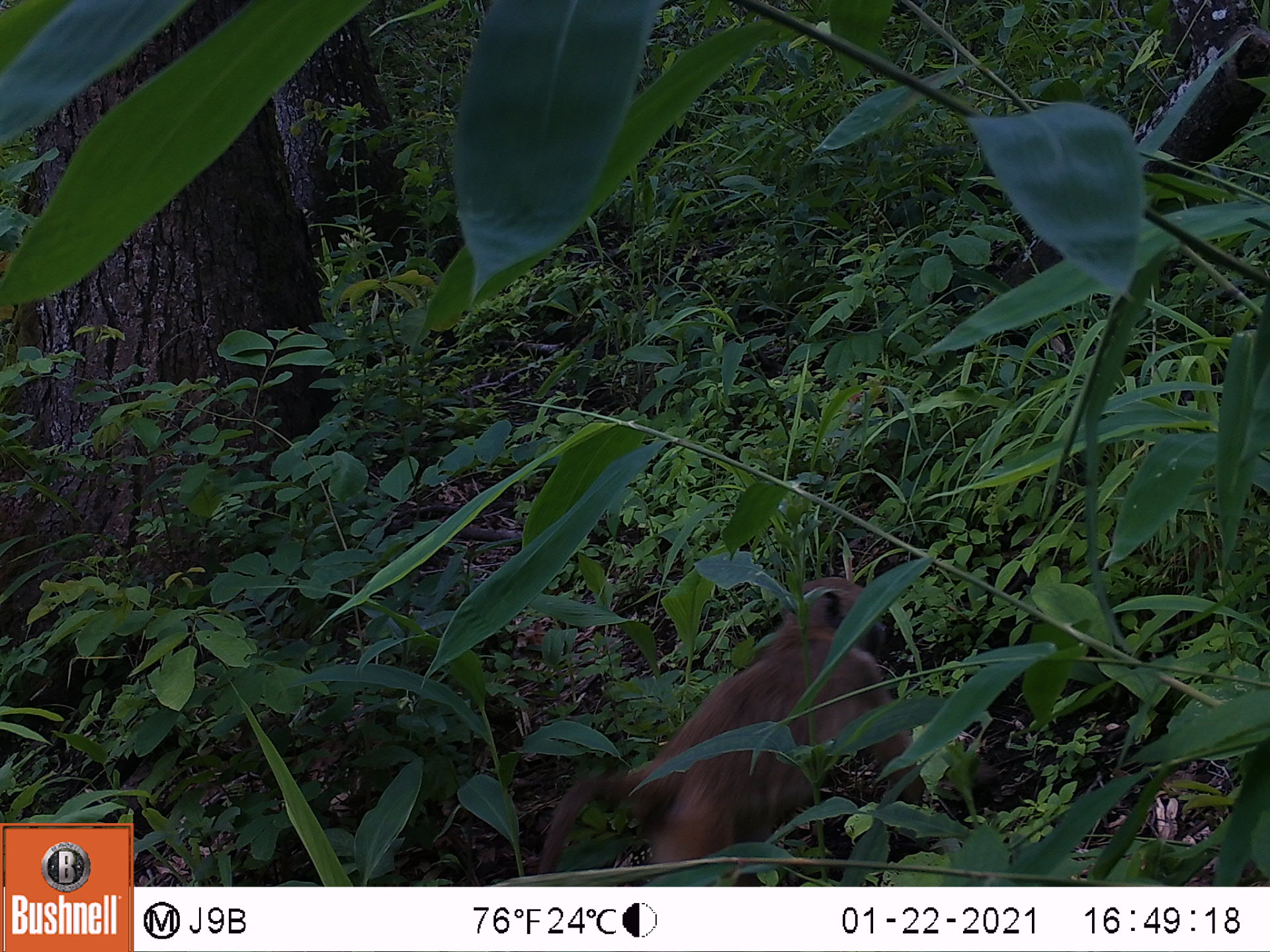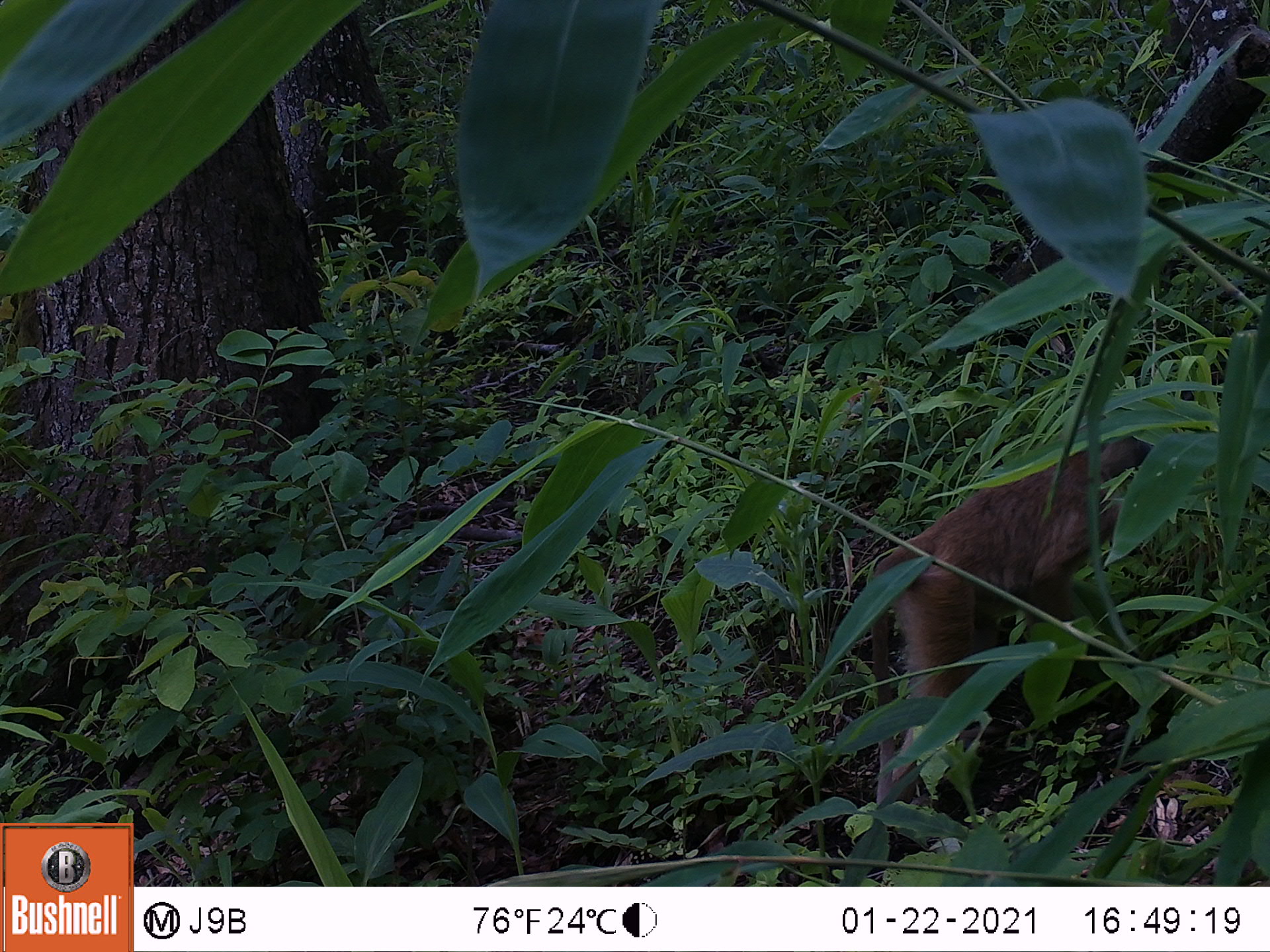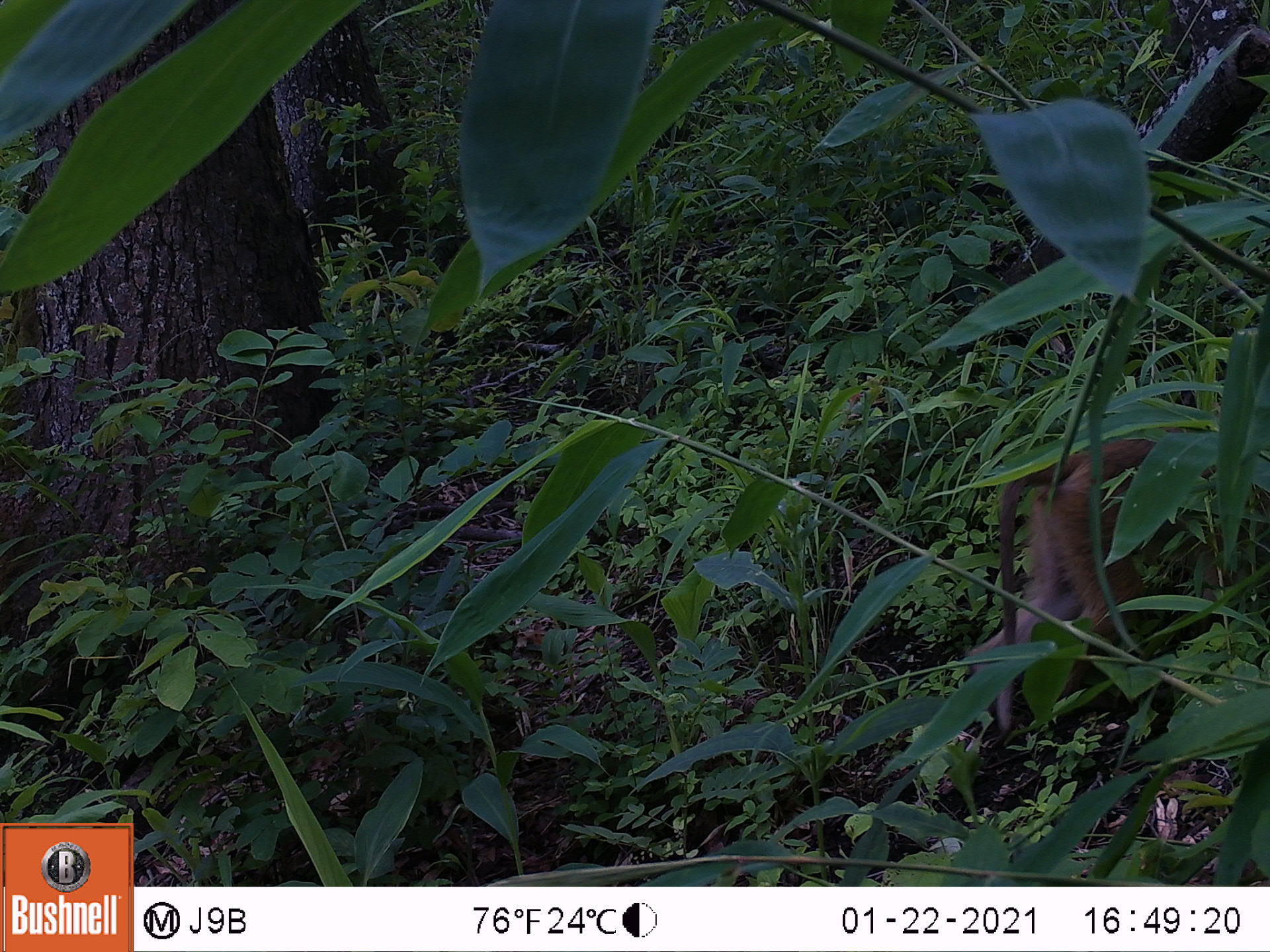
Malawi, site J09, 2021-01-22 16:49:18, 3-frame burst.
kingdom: Animalia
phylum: Chordata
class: Mammalia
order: Primates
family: Cercopithecidae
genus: Papio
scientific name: Papio cynocephalus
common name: yellow baboon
Yellow baboon (Papio cynocephalus), count 1.